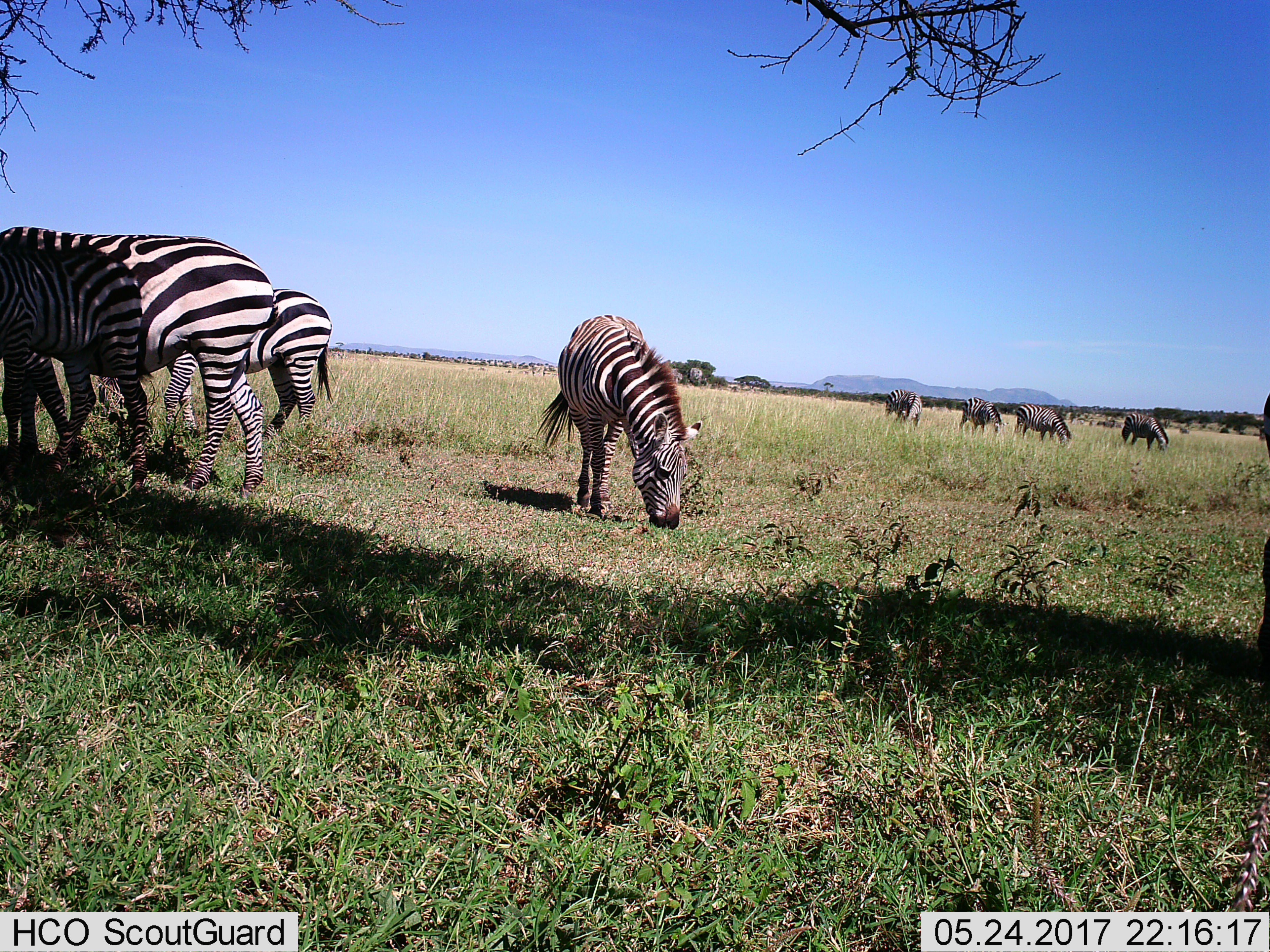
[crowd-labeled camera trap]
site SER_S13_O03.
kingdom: Animalia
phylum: Chordata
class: Mammalia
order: Perissodactyla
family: Equidae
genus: Equus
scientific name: Equus quagga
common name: plains zebra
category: zebraplains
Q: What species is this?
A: Zebraplains (plains zebra) (Equus quagga).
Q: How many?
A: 9.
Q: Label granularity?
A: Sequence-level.